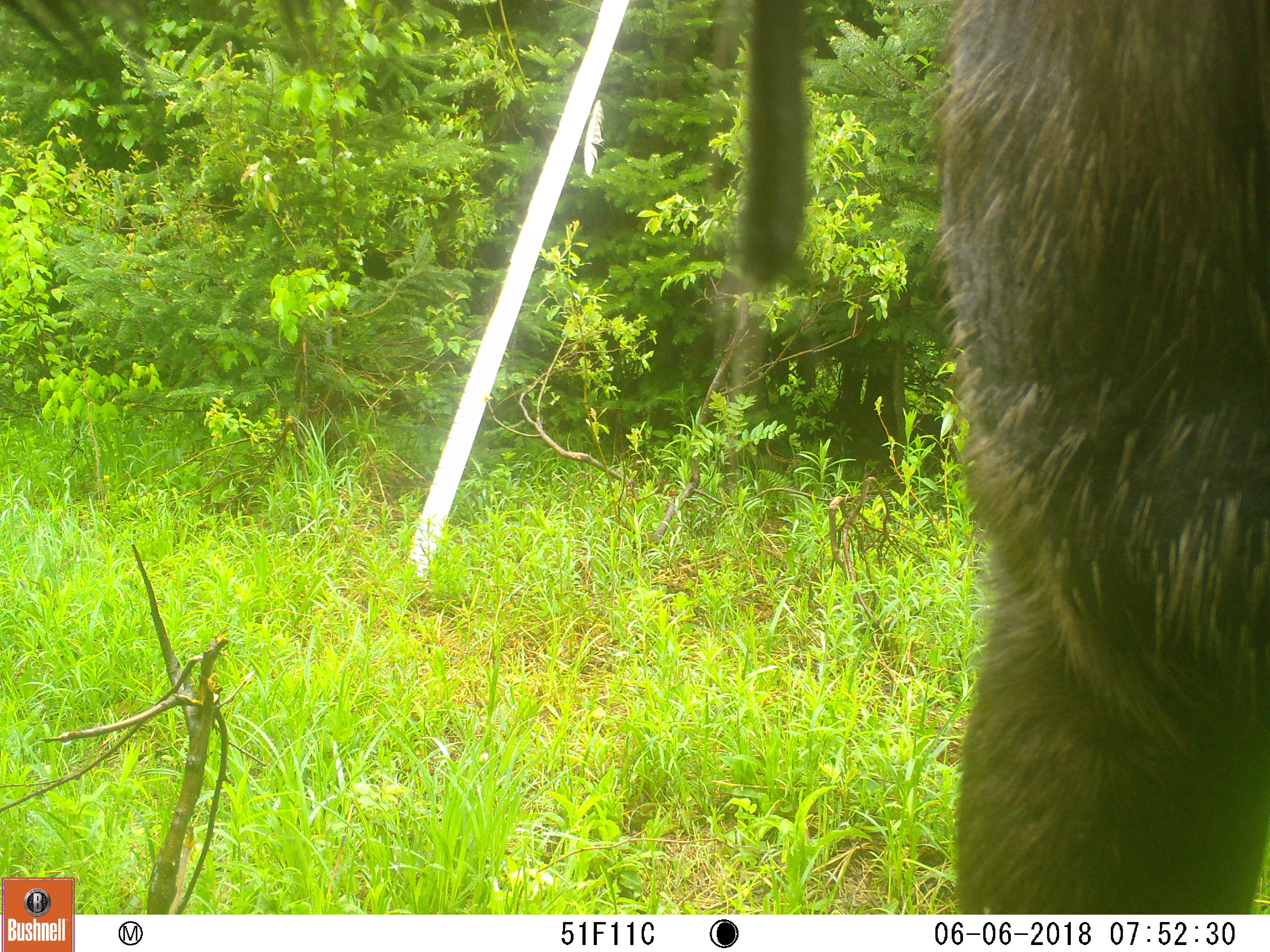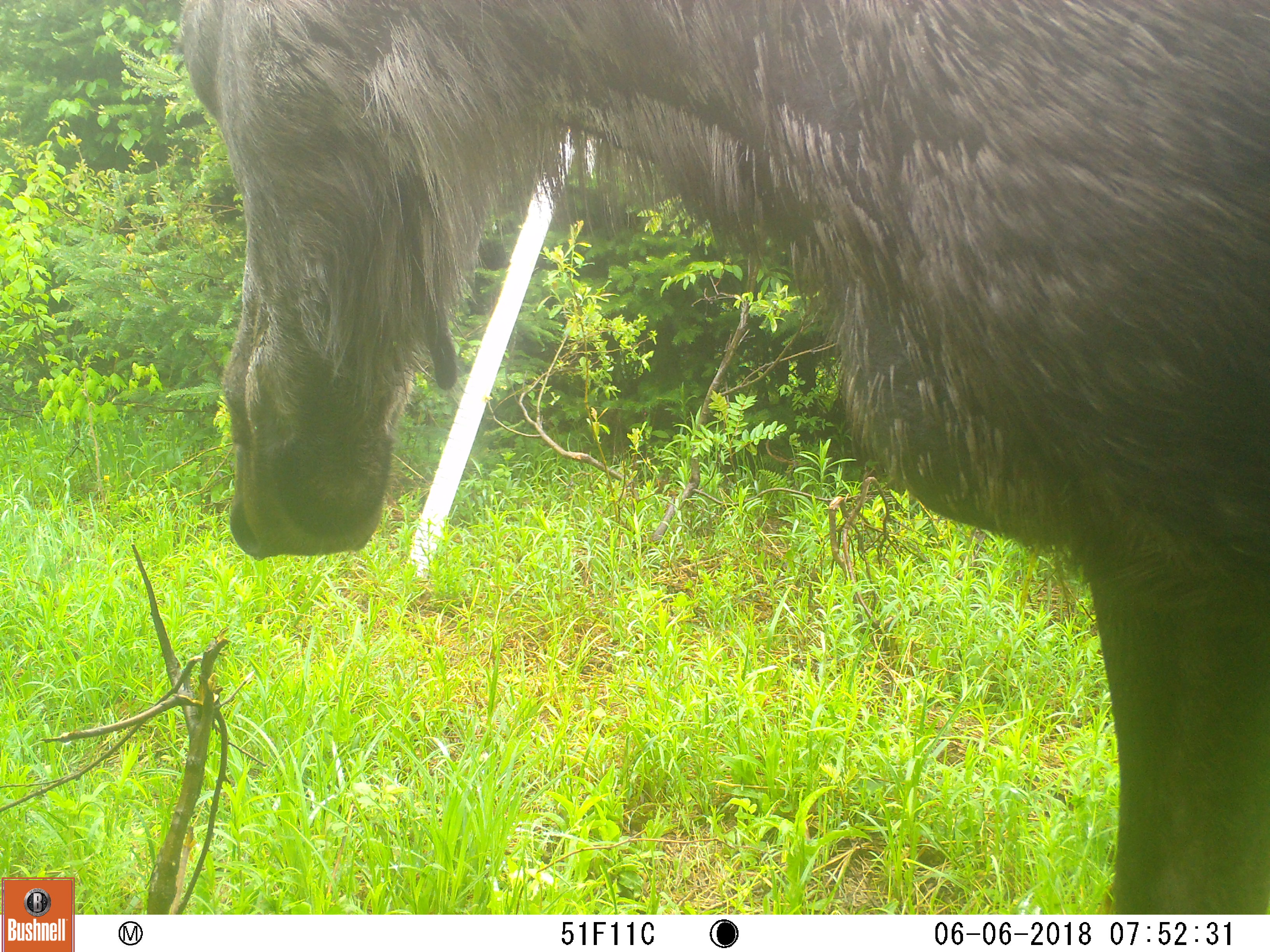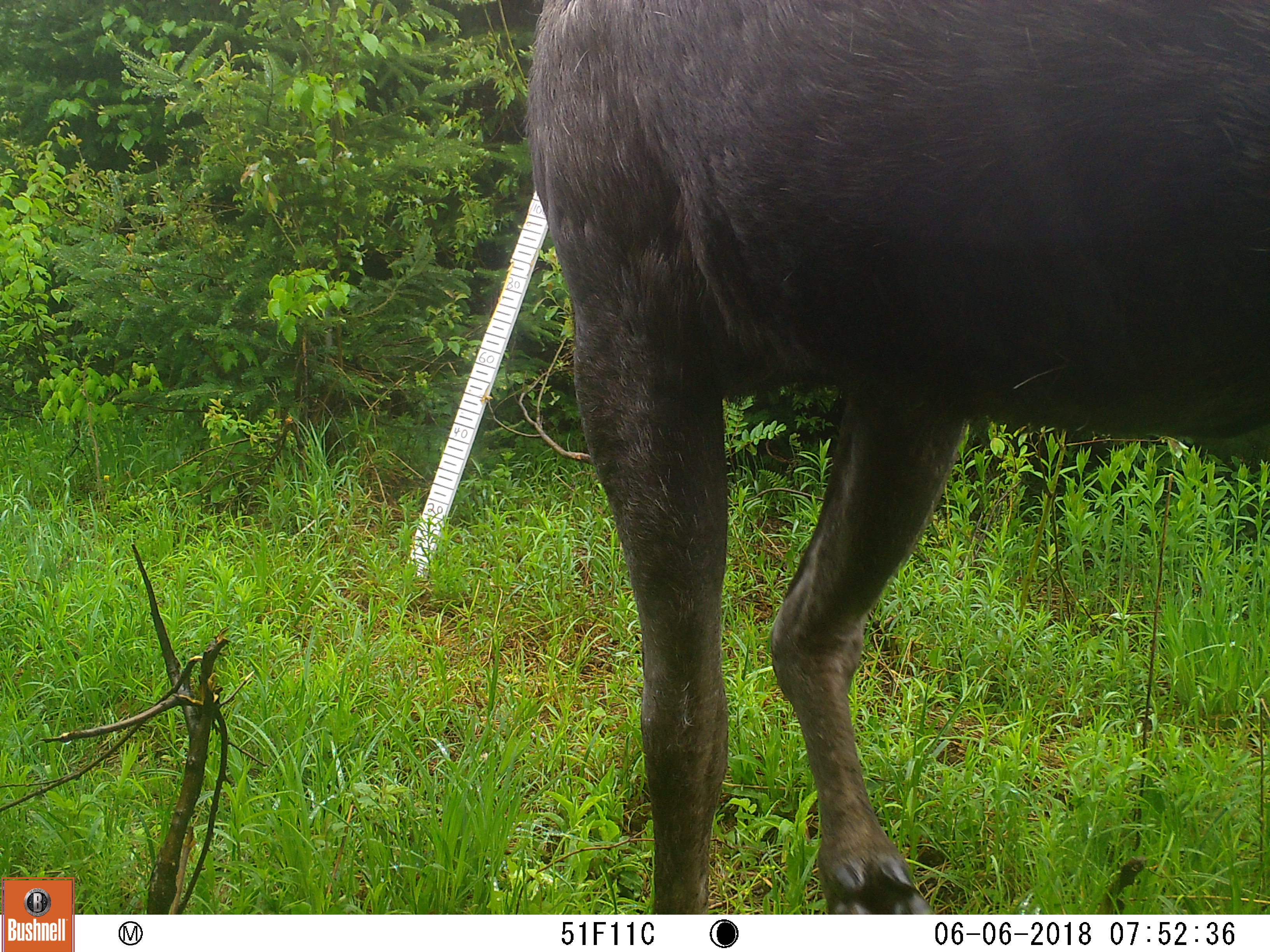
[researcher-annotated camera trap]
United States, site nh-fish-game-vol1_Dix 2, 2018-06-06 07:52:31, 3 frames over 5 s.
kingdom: Animalia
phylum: Chordata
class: Mammalia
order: Artiodactyla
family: Cervidae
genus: Alces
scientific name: Alces alces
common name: moose